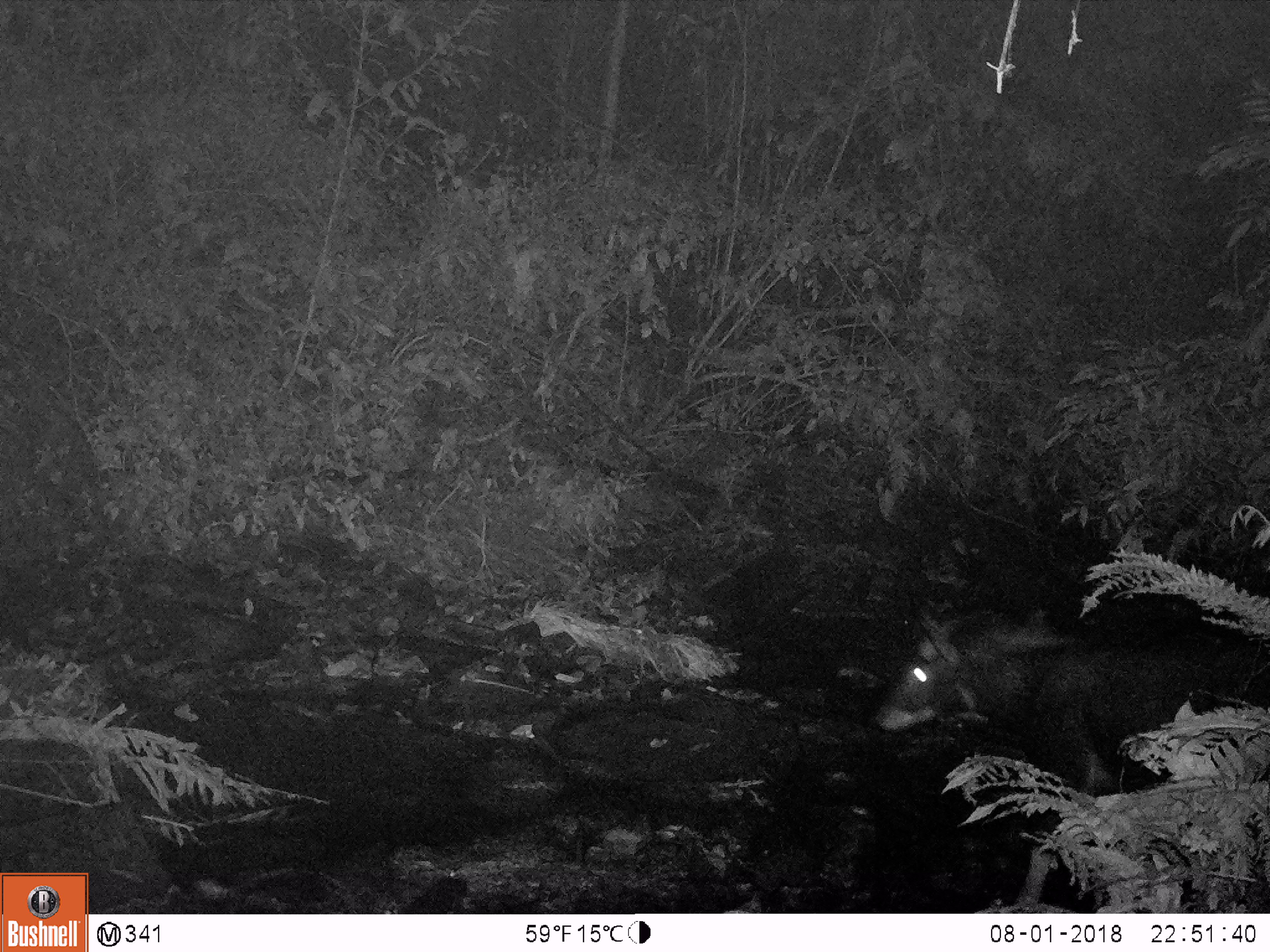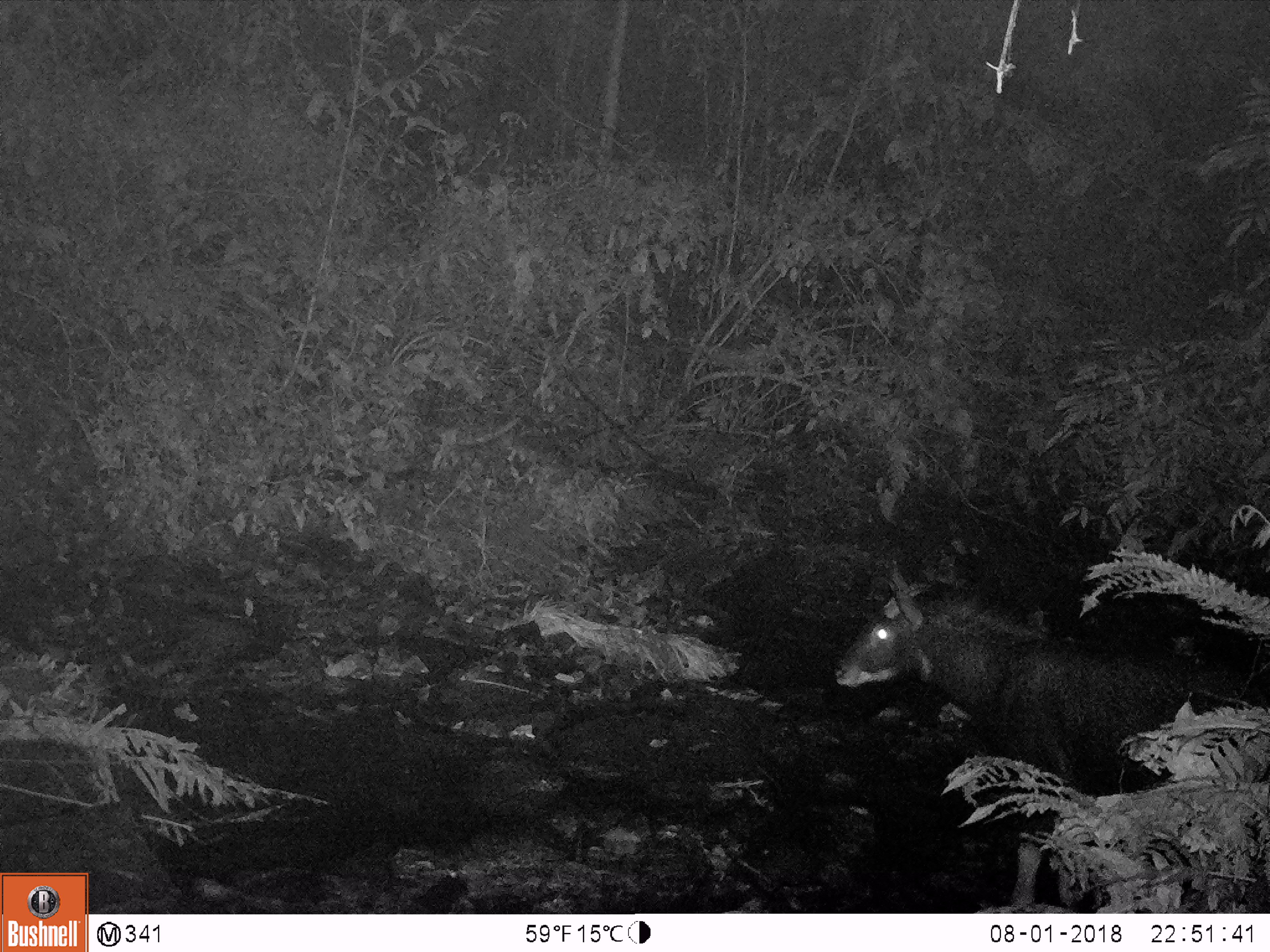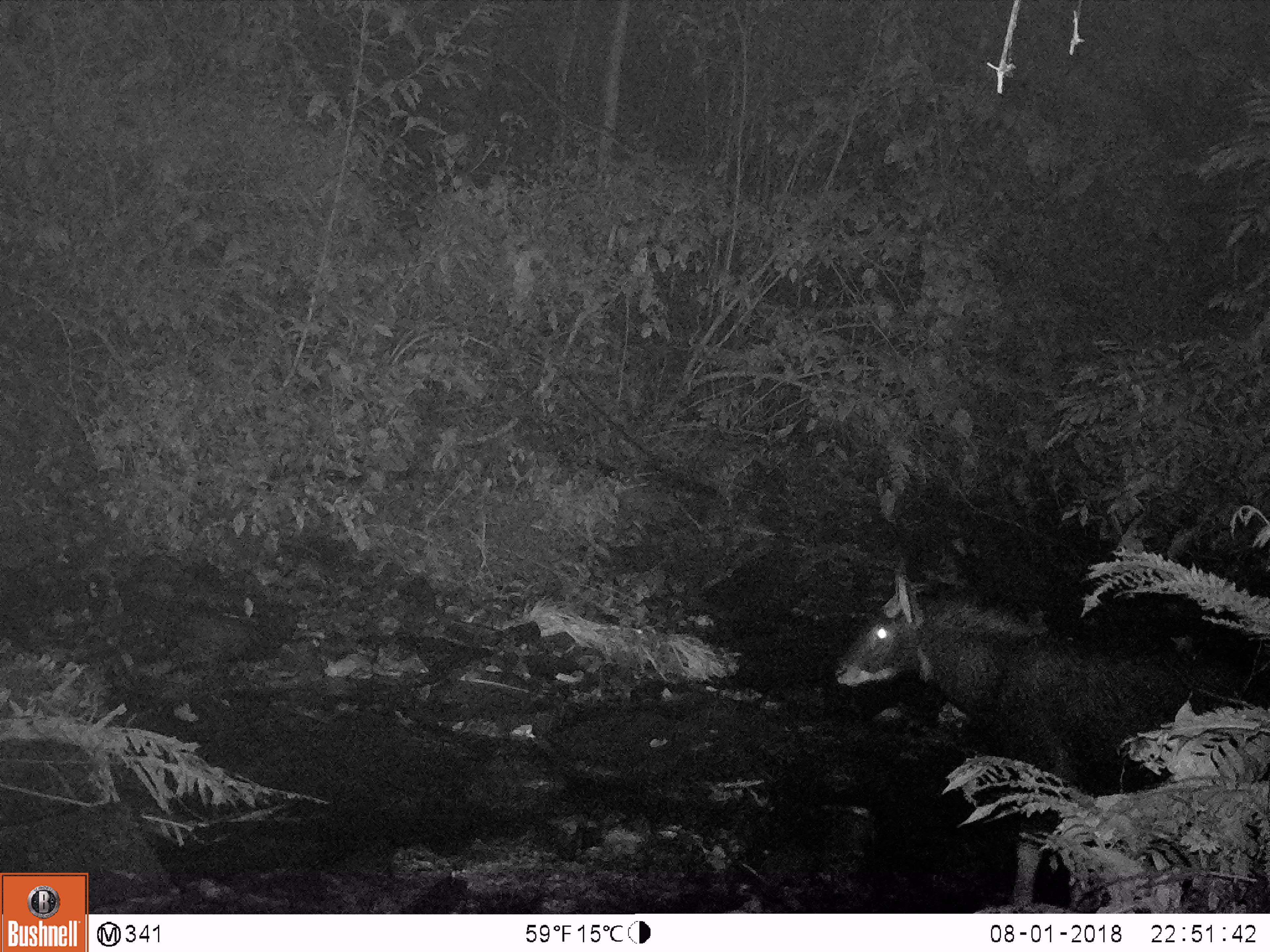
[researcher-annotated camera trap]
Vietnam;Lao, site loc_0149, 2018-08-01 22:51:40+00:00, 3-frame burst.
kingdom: Animalia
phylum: Chordata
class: Mammalia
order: Artiodactyla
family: Bovidae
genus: Capricornis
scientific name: Capricornis sumatraensis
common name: chinese serow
Chinese serow (Capricornis sumatraensis). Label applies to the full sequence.